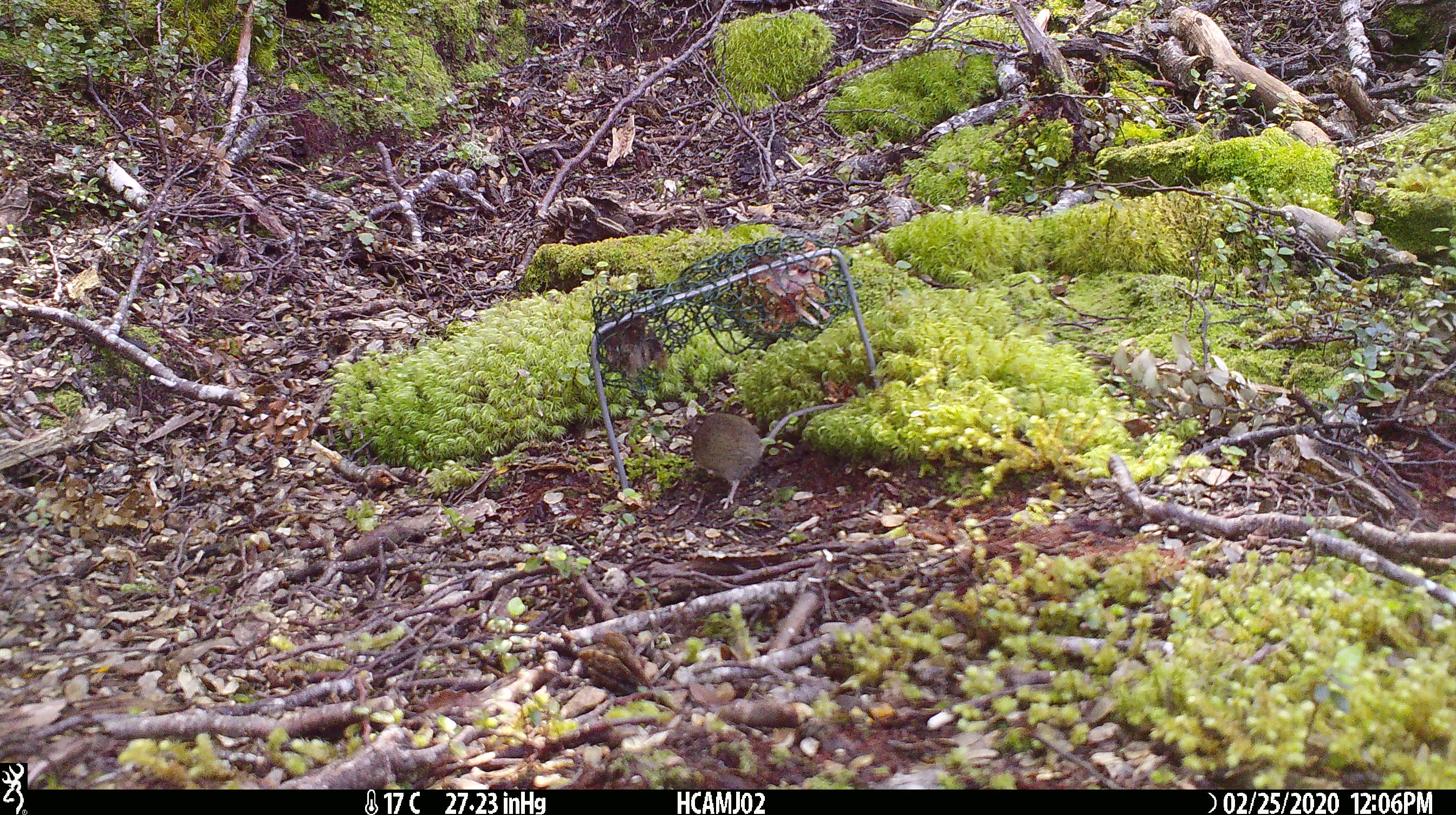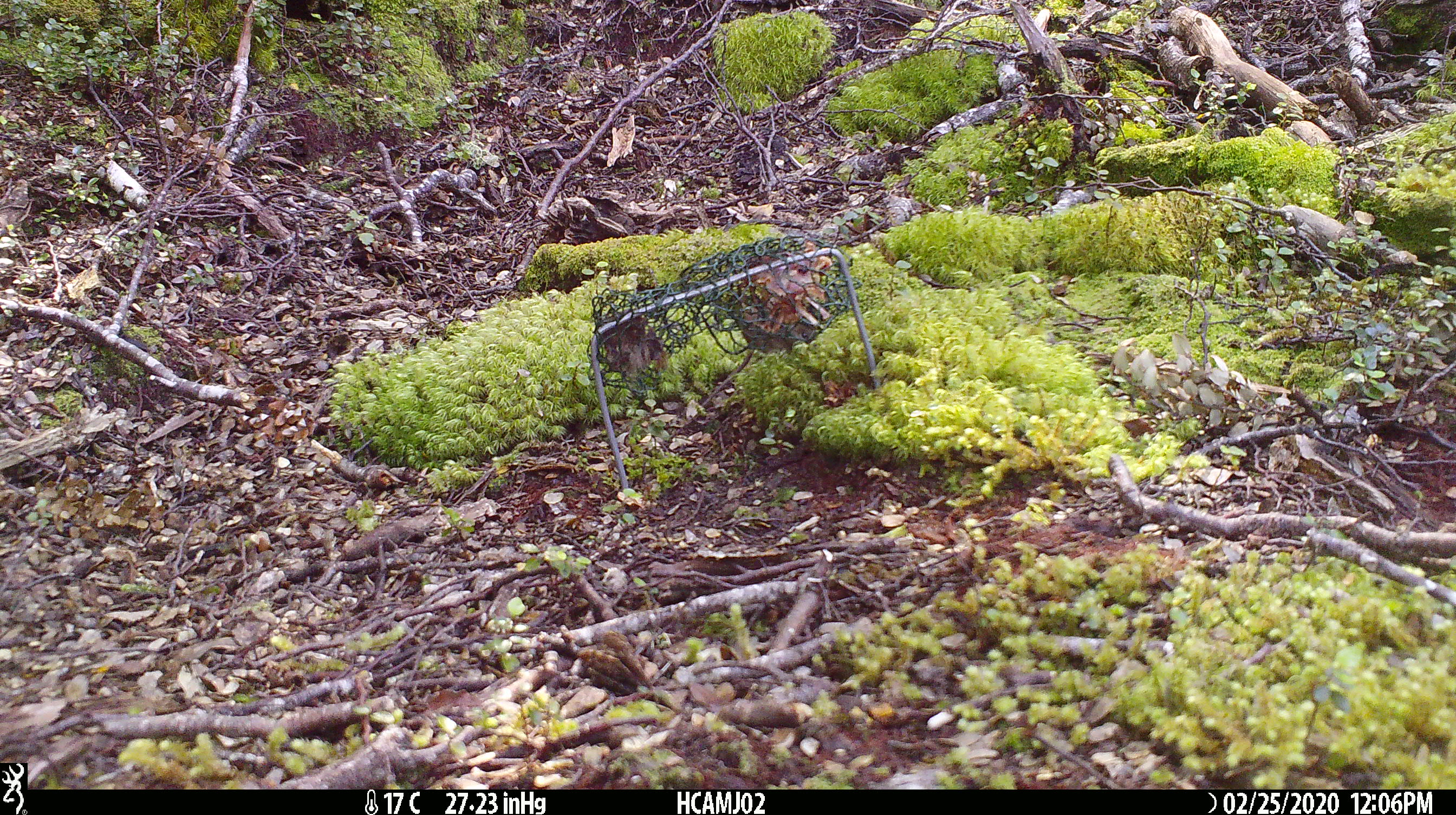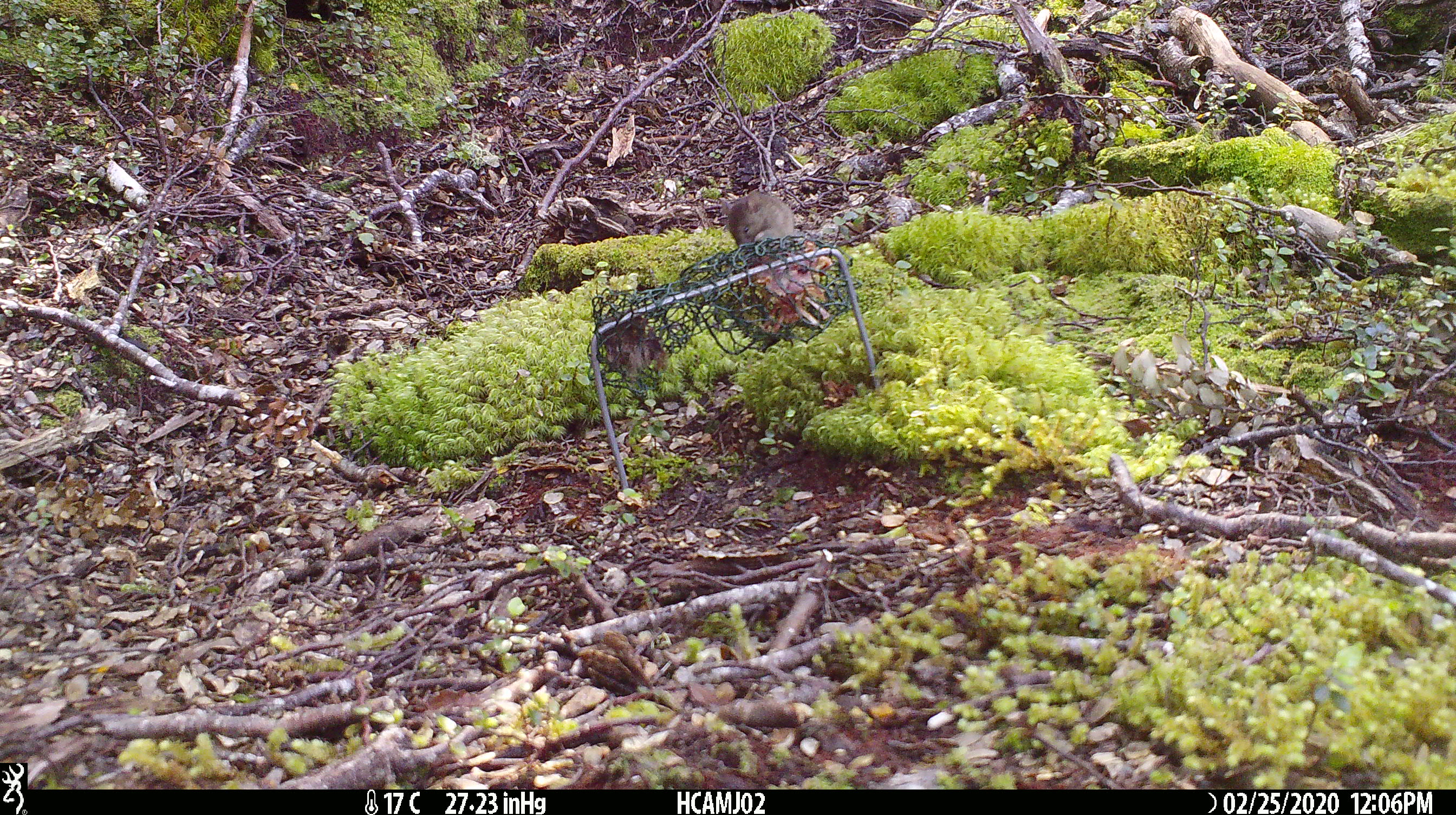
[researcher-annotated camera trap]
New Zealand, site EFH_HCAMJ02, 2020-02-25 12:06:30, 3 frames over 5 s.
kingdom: Animalia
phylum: Chordata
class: Mammalia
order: Rodentia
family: Muridae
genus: Mus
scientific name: Mus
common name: mouse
Mouse (Mus).